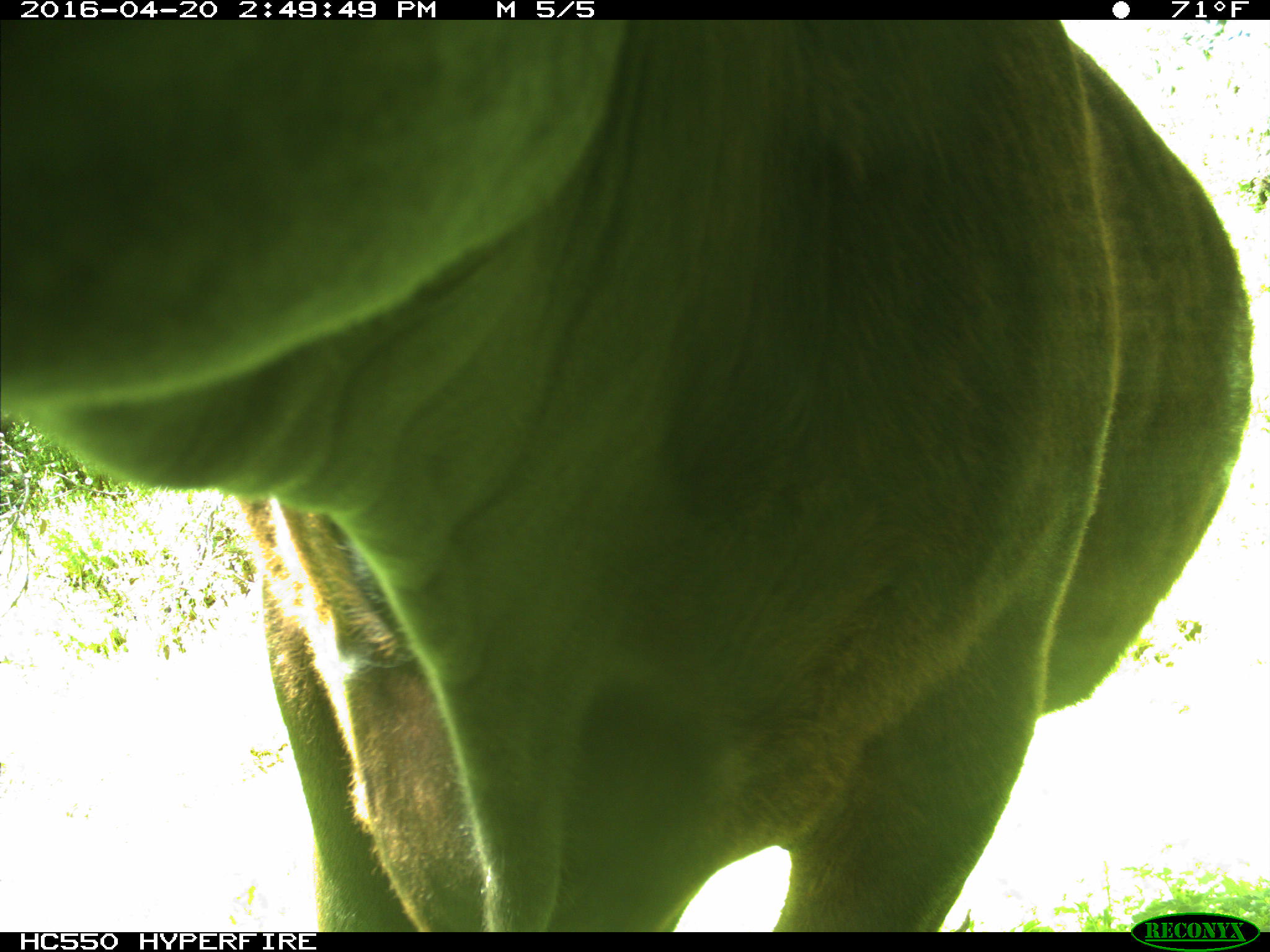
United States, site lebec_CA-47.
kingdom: Animalia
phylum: Chordata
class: Mammalia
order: Artiodactyla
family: Bovidae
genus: Bos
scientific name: Bos taurus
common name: domestic cow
Bos taurus (domestic cow).